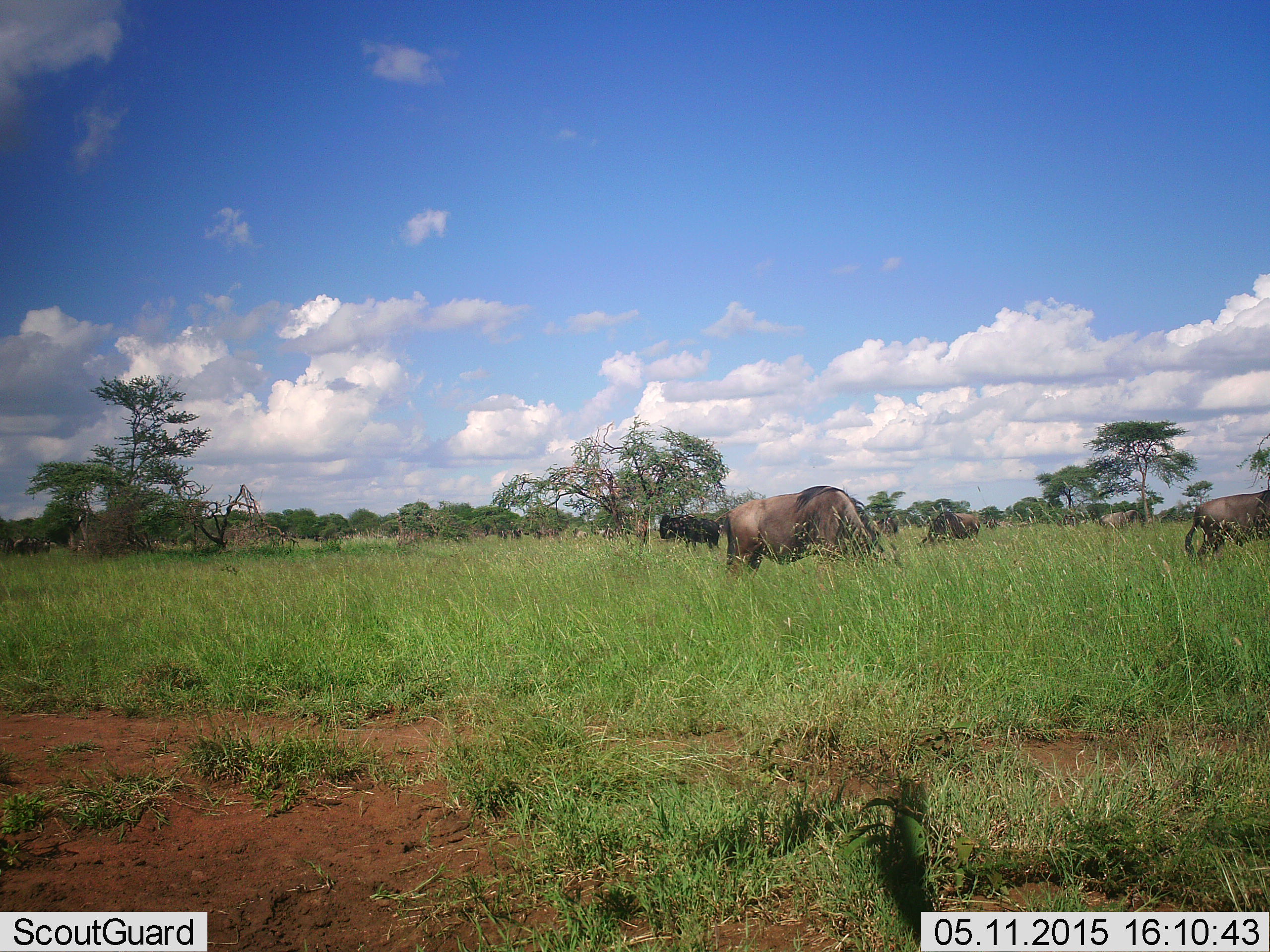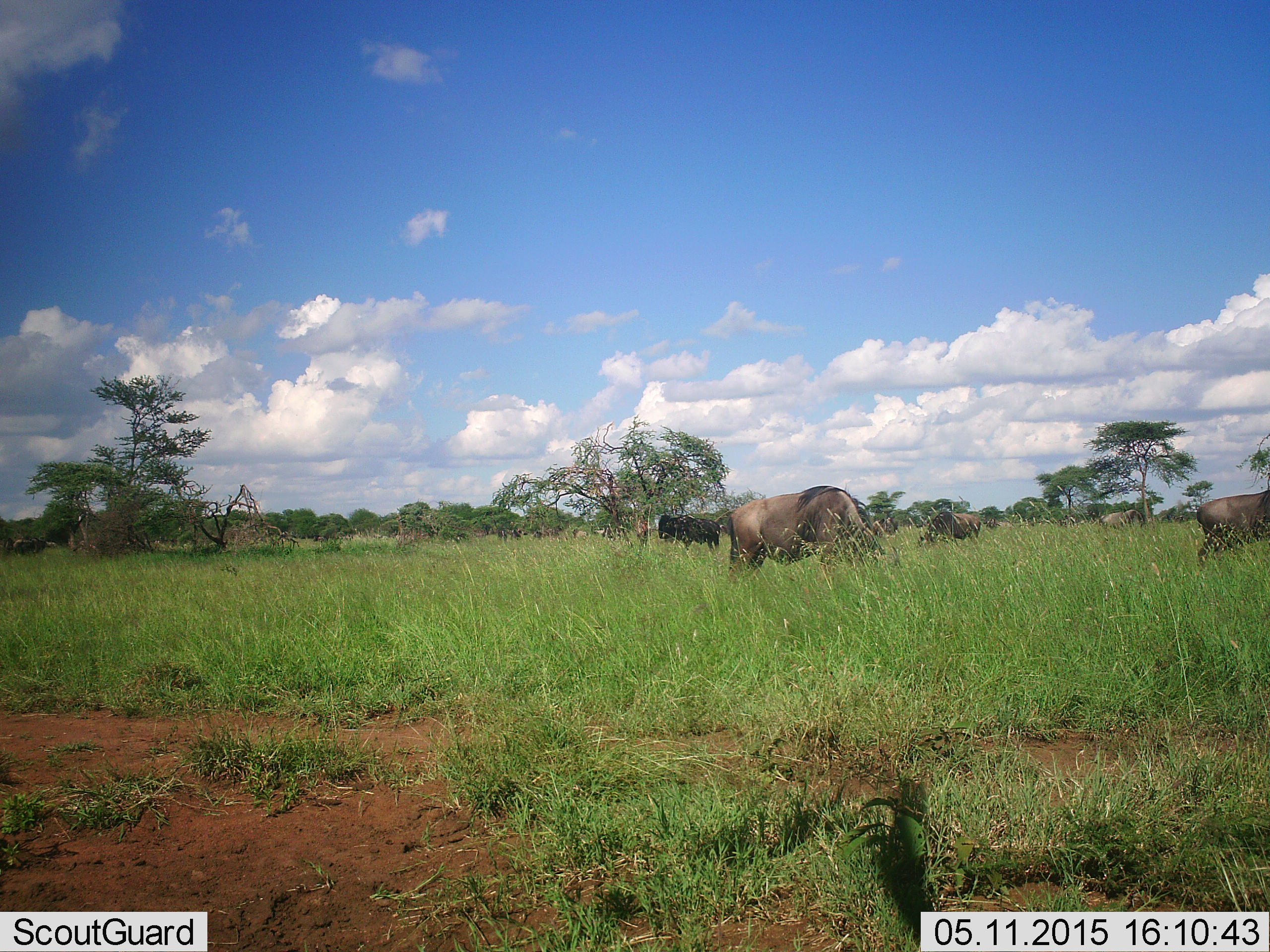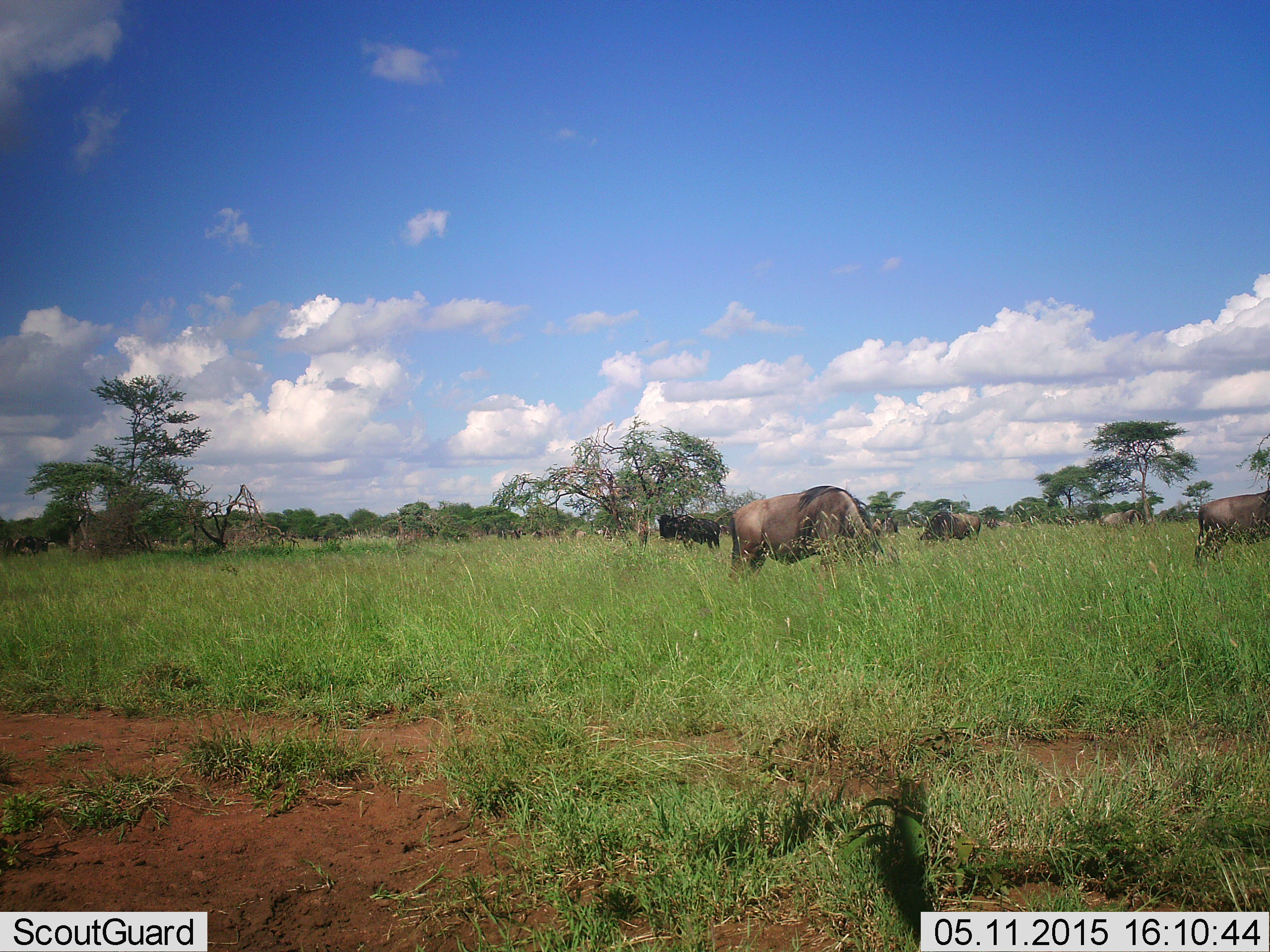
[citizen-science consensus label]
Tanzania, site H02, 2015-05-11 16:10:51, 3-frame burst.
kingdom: Animalia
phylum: Chordata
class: Mammalia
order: Artiodactyla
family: Bovidae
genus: Connochaetes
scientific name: Connochaetes taurinus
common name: blue wildebeest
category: wildebeest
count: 8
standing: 60%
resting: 10%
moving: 30%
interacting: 10%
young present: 10%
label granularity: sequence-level